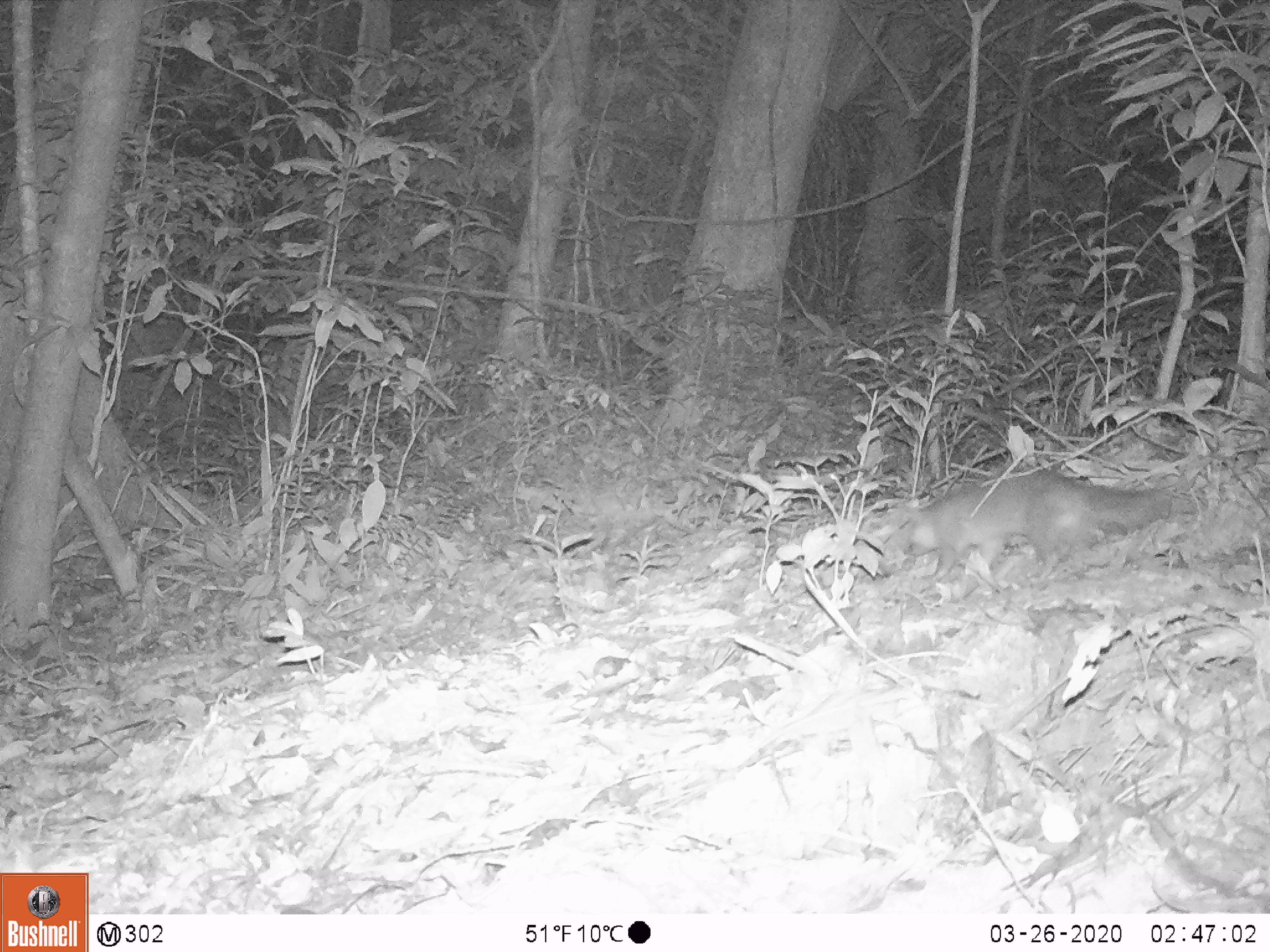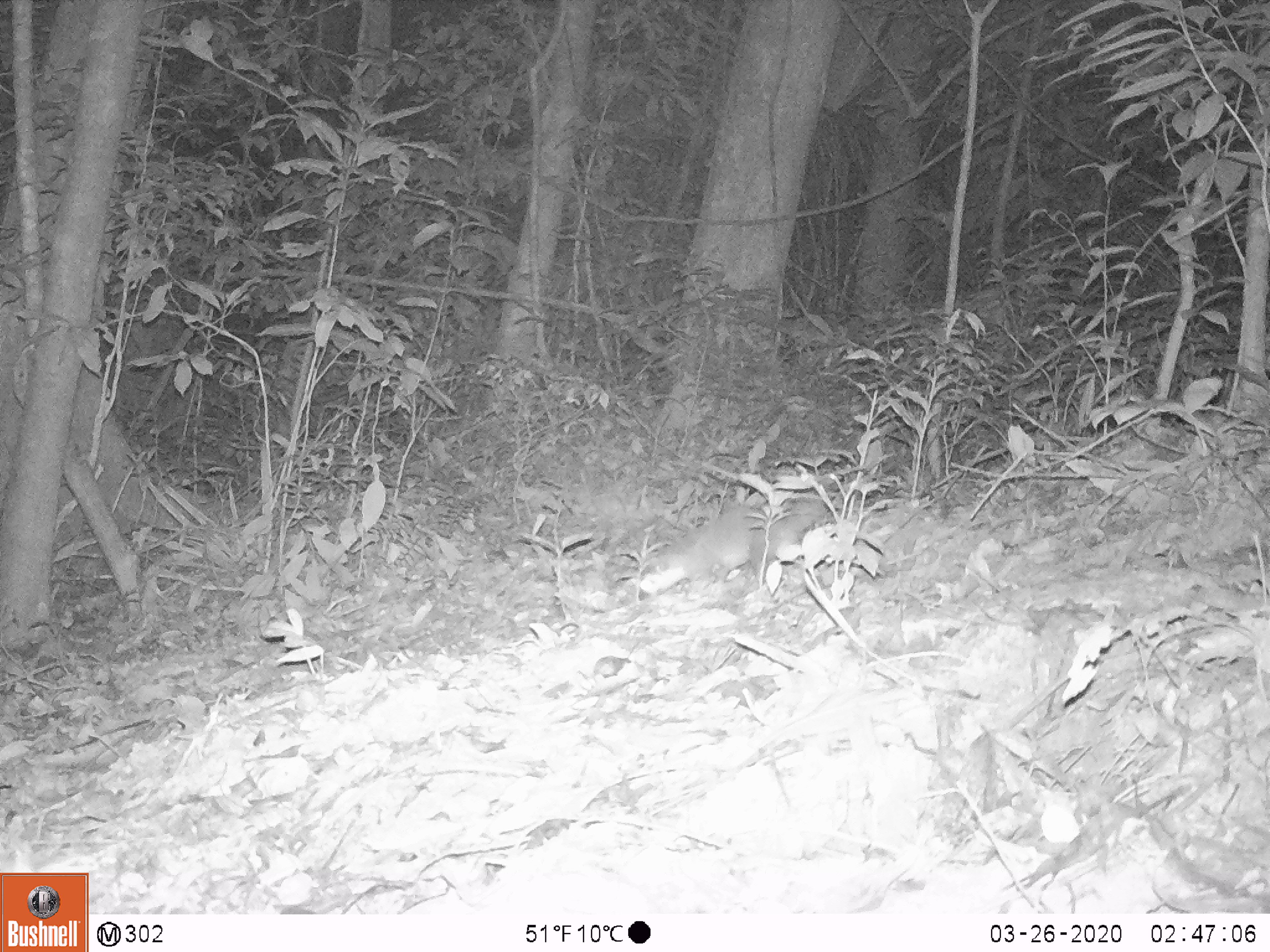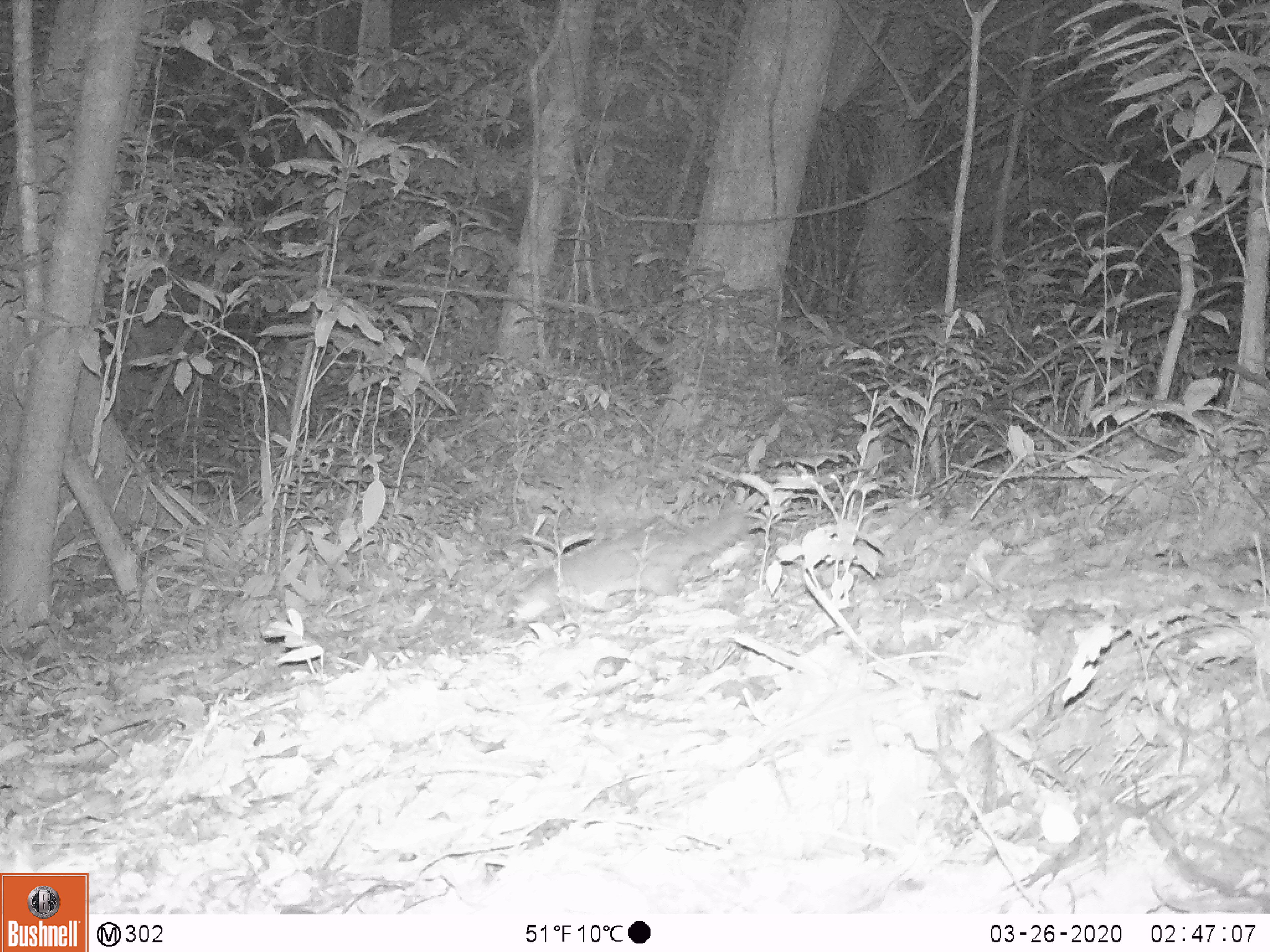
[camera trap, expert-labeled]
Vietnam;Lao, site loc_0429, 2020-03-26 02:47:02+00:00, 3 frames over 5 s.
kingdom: Animalia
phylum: Chordata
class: Mammalia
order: Carnivora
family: Mustelidae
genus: Melogale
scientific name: Melogale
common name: ferret badger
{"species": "ferret badger (Melogale)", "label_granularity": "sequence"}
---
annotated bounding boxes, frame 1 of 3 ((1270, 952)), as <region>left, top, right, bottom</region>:
ferret badger: <region>907, 465, 1173, 582</region>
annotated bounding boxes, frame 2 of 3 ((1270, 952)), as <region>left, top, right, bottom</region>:
ferret badger: <region>639, 496, 826, 594</region>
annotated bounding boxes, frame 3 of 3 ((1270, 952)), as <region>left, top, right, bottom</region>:
ferret badger: <region>511, 507, 750, 624</region>